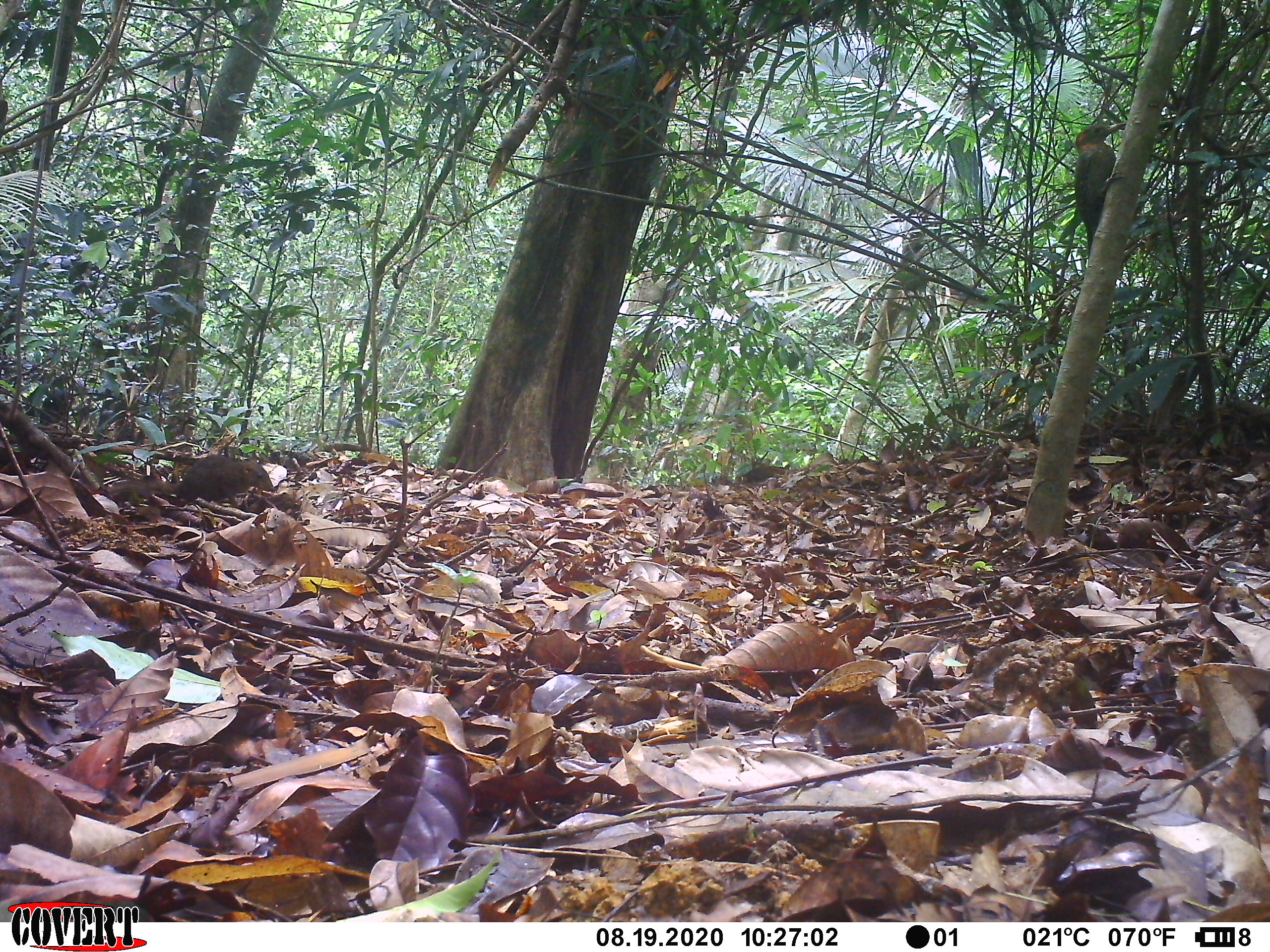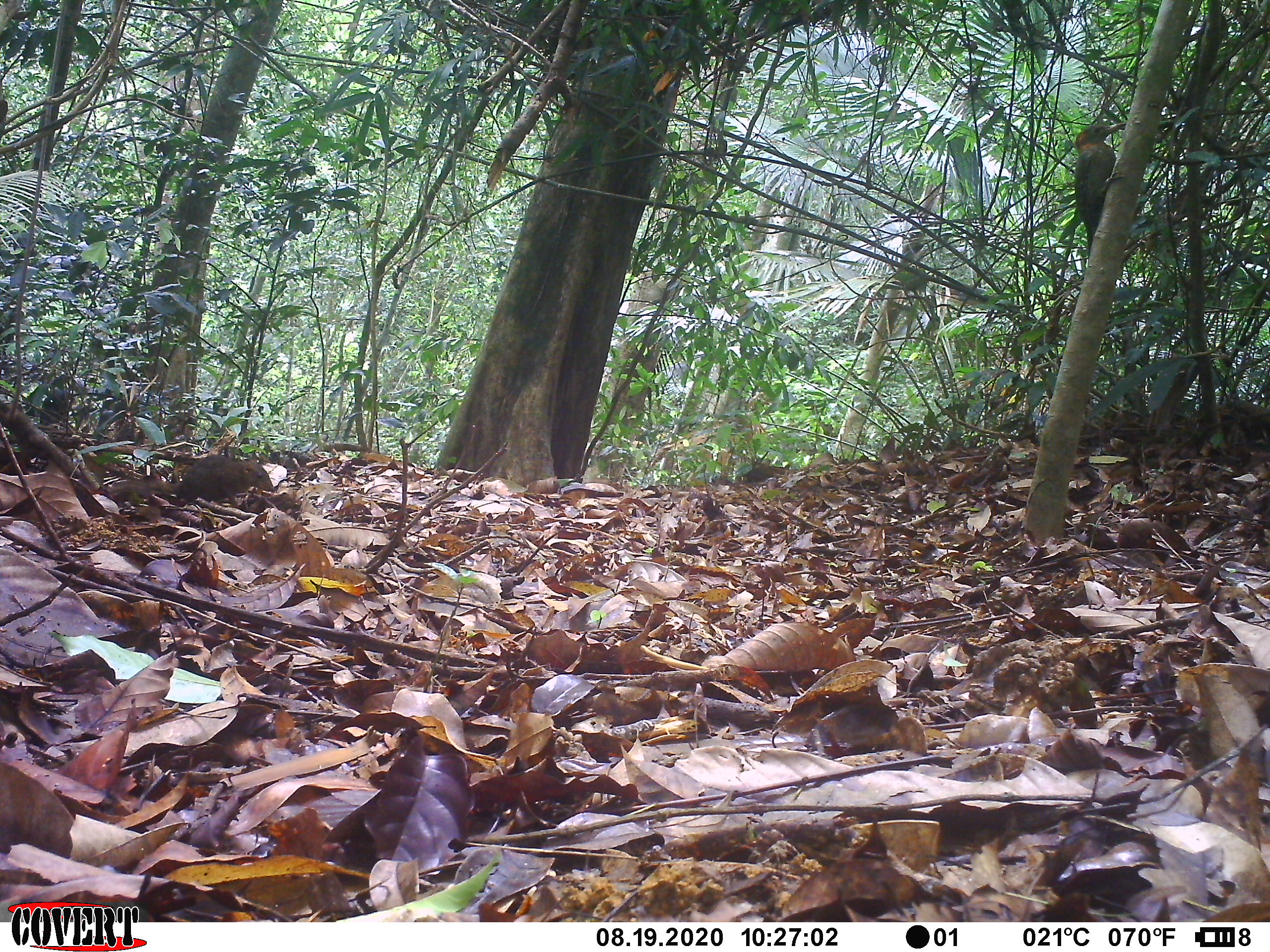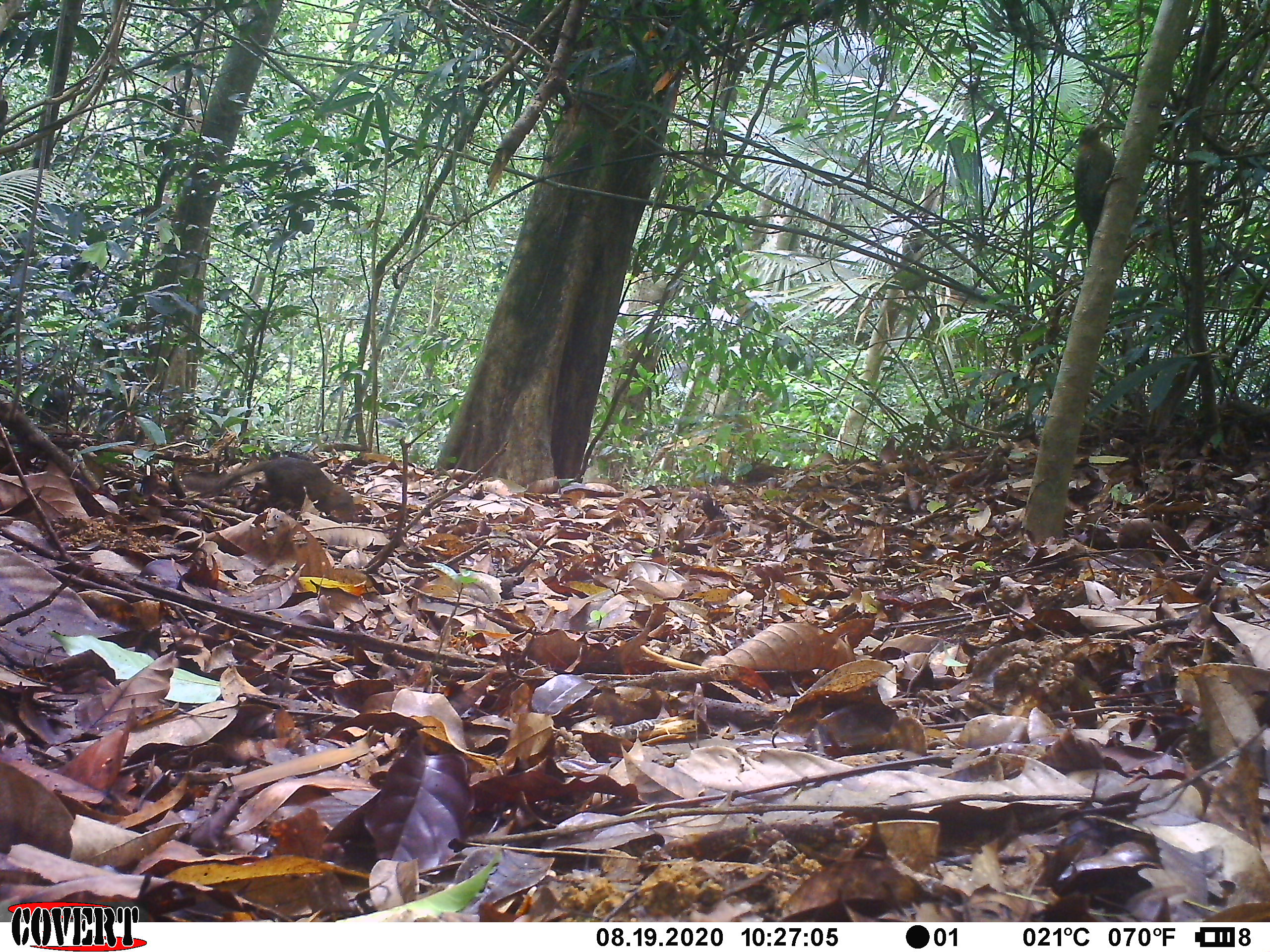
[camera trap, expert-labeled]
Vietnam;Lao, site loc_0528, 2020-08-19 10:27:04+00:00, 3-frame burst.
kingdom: Animalia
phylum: Chordata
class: Mammalia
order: Scandentia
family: Tupaiidae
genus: Tupaia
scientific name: Tupaia belangeri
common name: northern treeshrew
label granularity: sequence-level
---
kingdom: Animalia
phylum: Chordata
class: Aves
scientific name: Aves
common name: bird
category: unidentified bird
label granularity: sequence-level